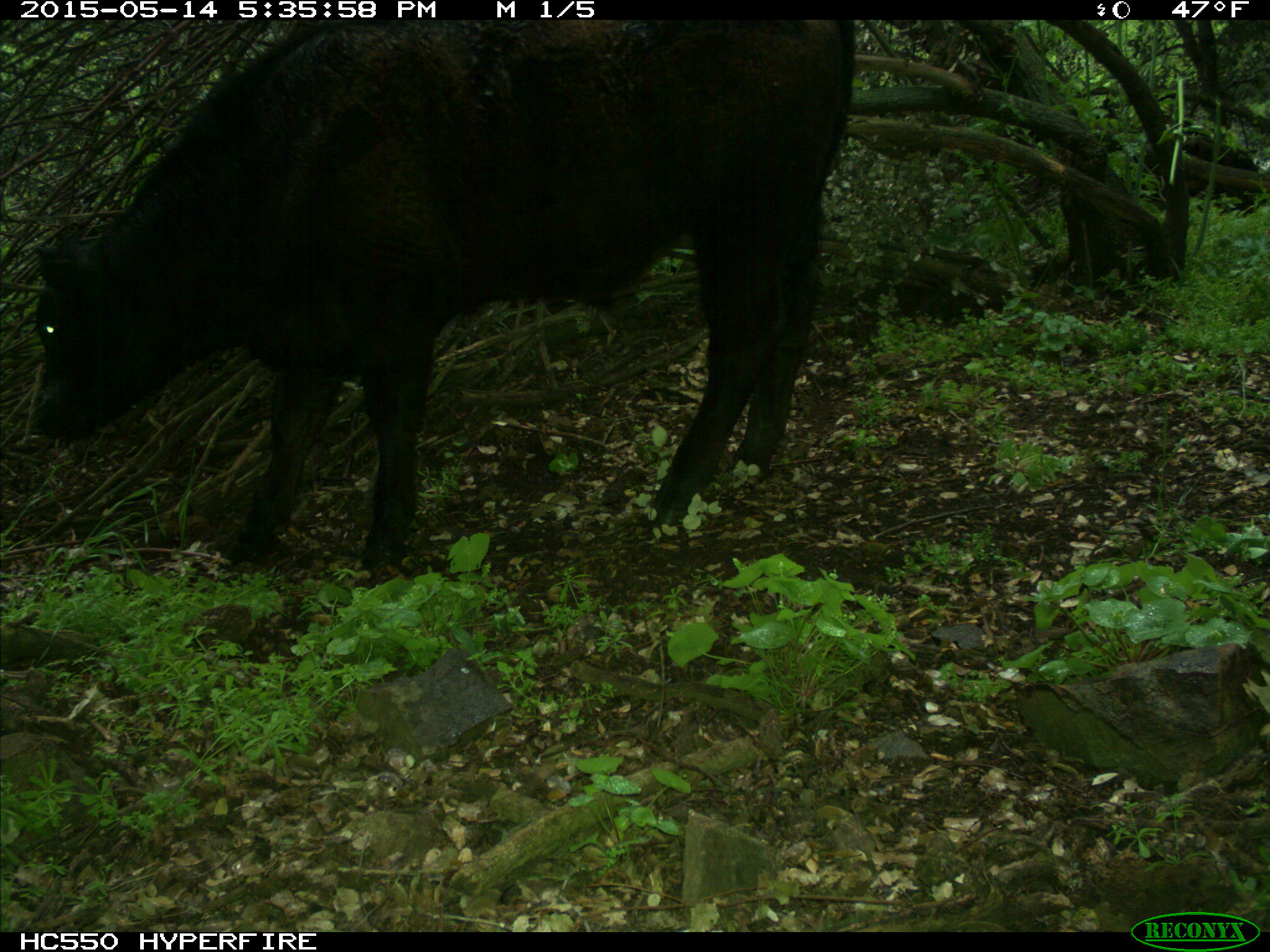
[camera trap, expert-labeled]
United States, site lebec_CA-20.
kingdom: Animalia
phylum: Chordata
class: Mammalia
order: Artiodactyla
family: Bovidae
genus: Bos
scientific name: Bos taurus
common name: domestic cow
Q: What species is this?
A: Bos taurus (domestic cow).